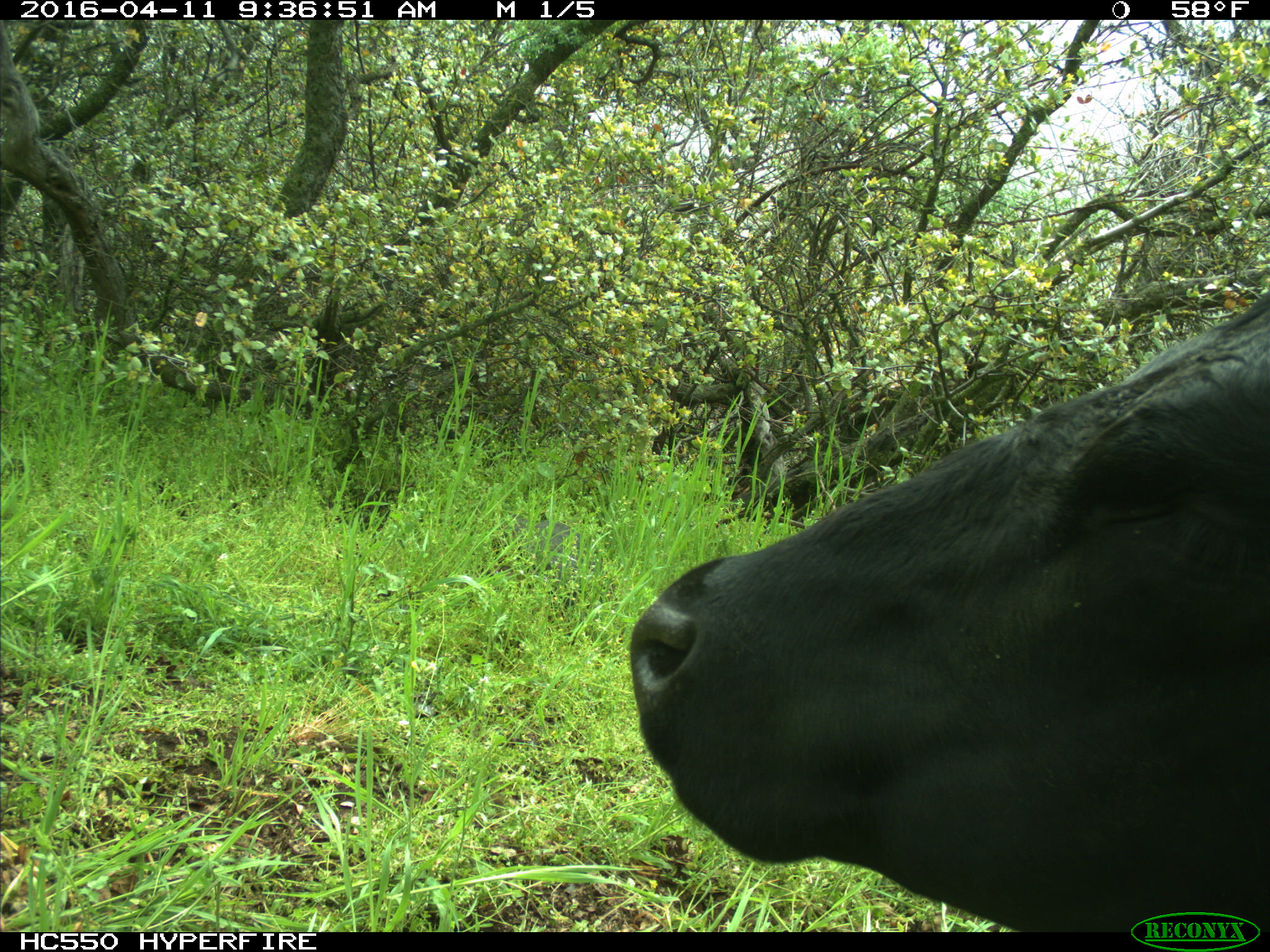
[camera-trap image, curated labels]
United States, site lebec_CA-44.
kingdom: Animalia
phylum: Chordata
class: Mammalia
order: Artiodactyla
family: Bovidae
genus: Bos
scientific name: Bos taurus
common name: domestic cow